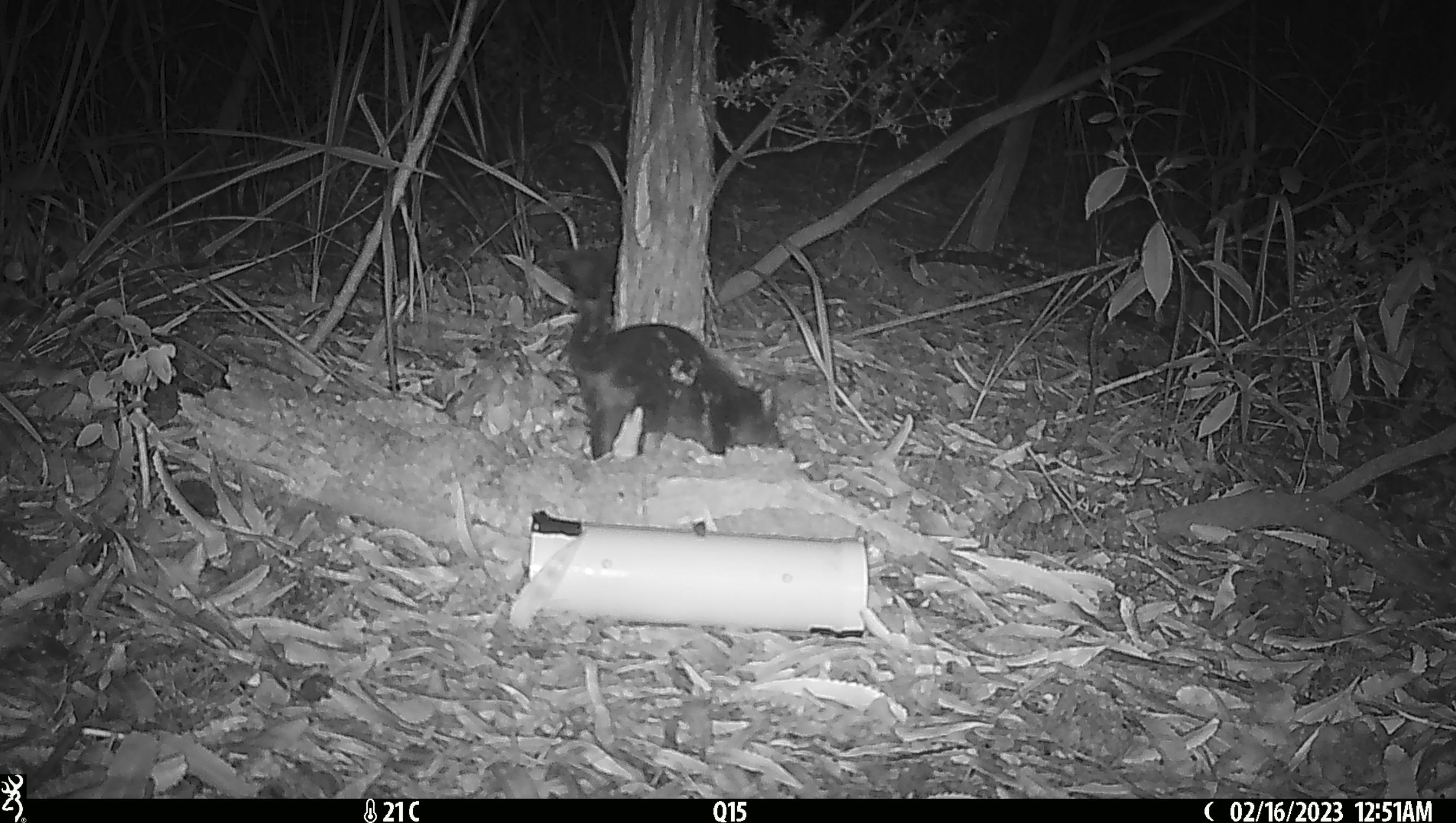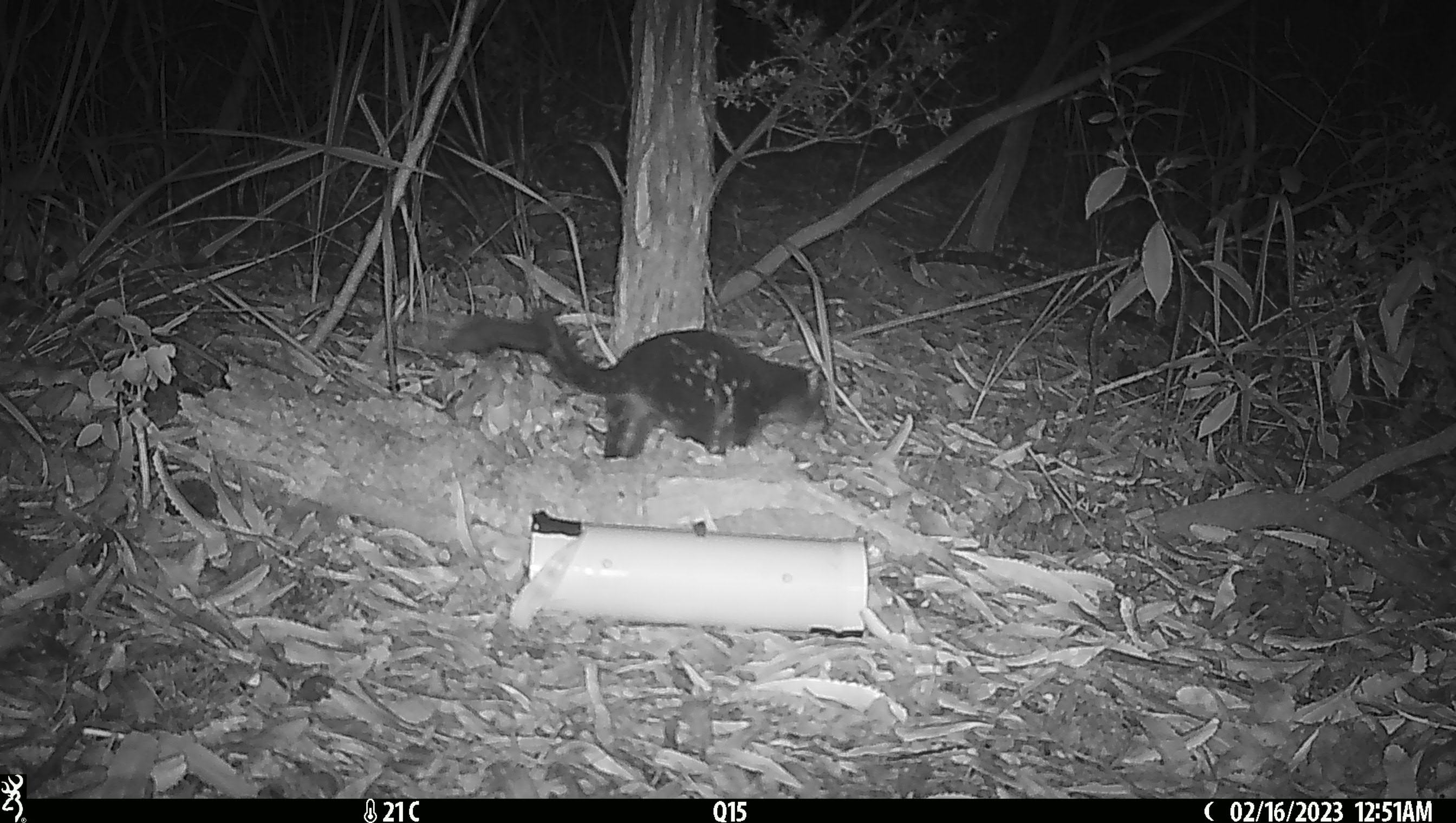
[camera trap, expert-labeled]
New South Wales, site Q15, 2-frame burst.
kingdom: Animalia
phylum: Chordata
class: Mammalia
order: Dasyuromorphia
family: Dasyuridae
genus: Dasyurus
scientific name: Dasyurus maculatus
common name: spotted-tailed quoll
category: quoll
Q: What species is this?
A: Quoll (spotted-tailed quoll) (Dasyurus maculatus).